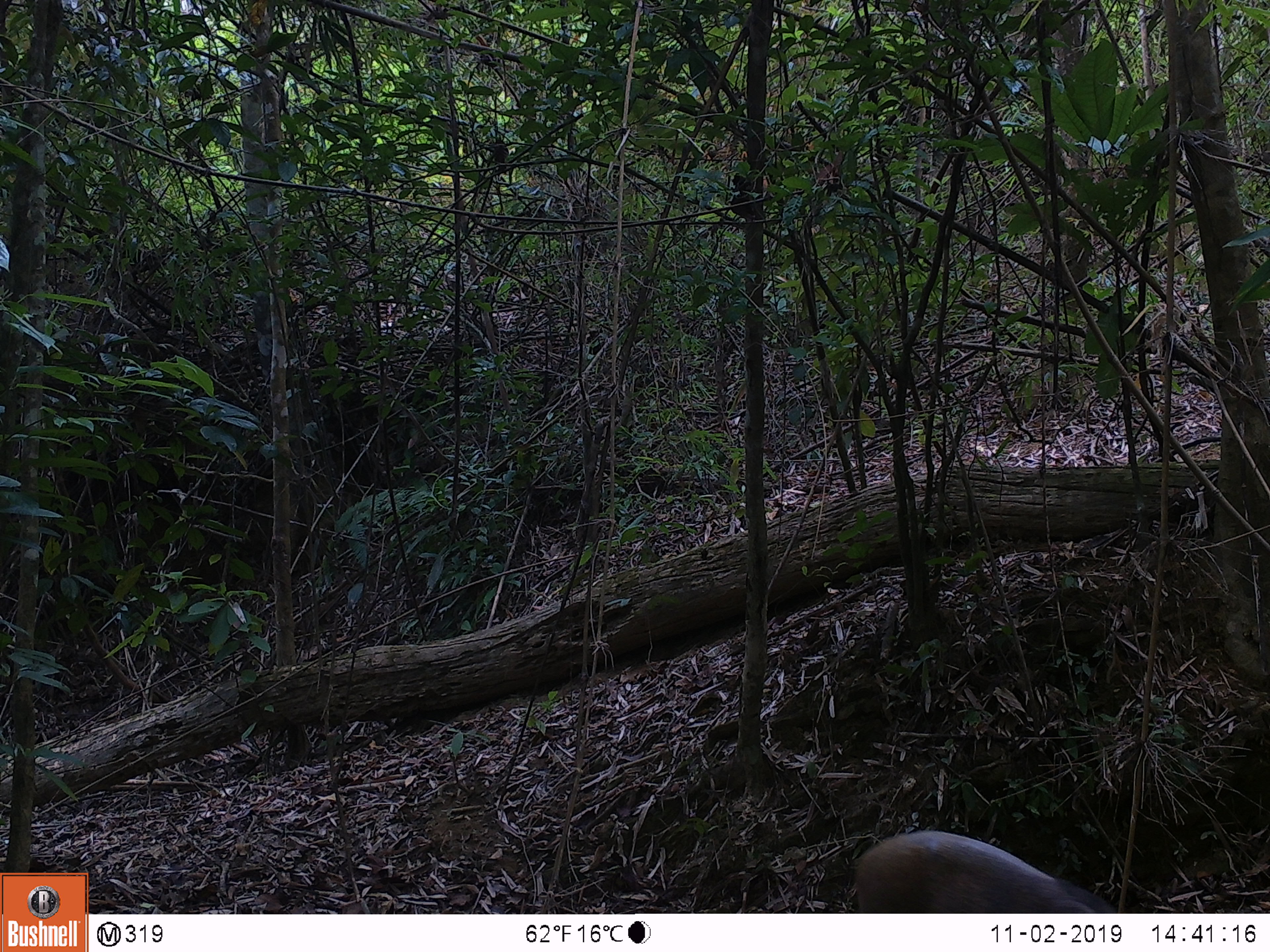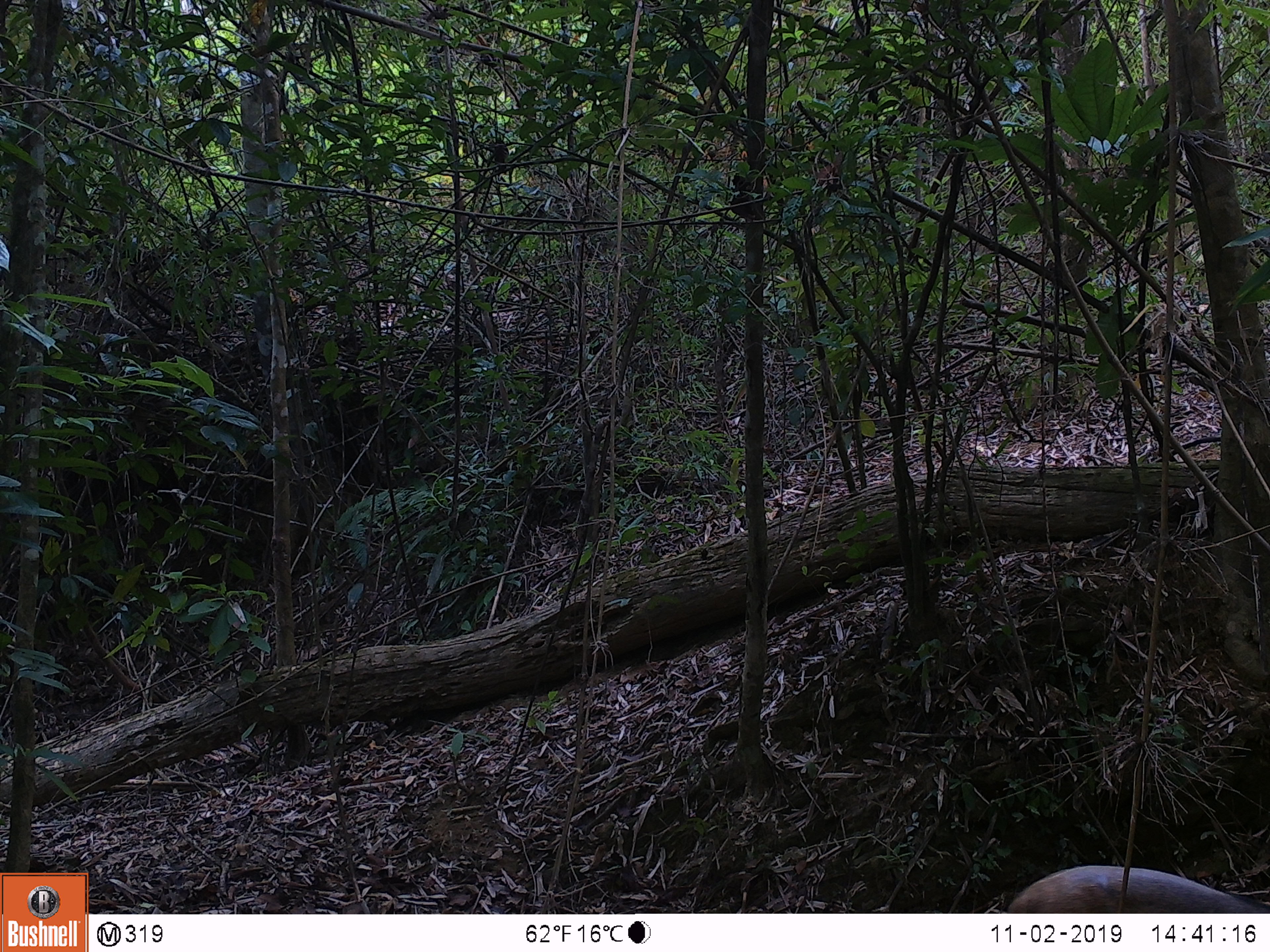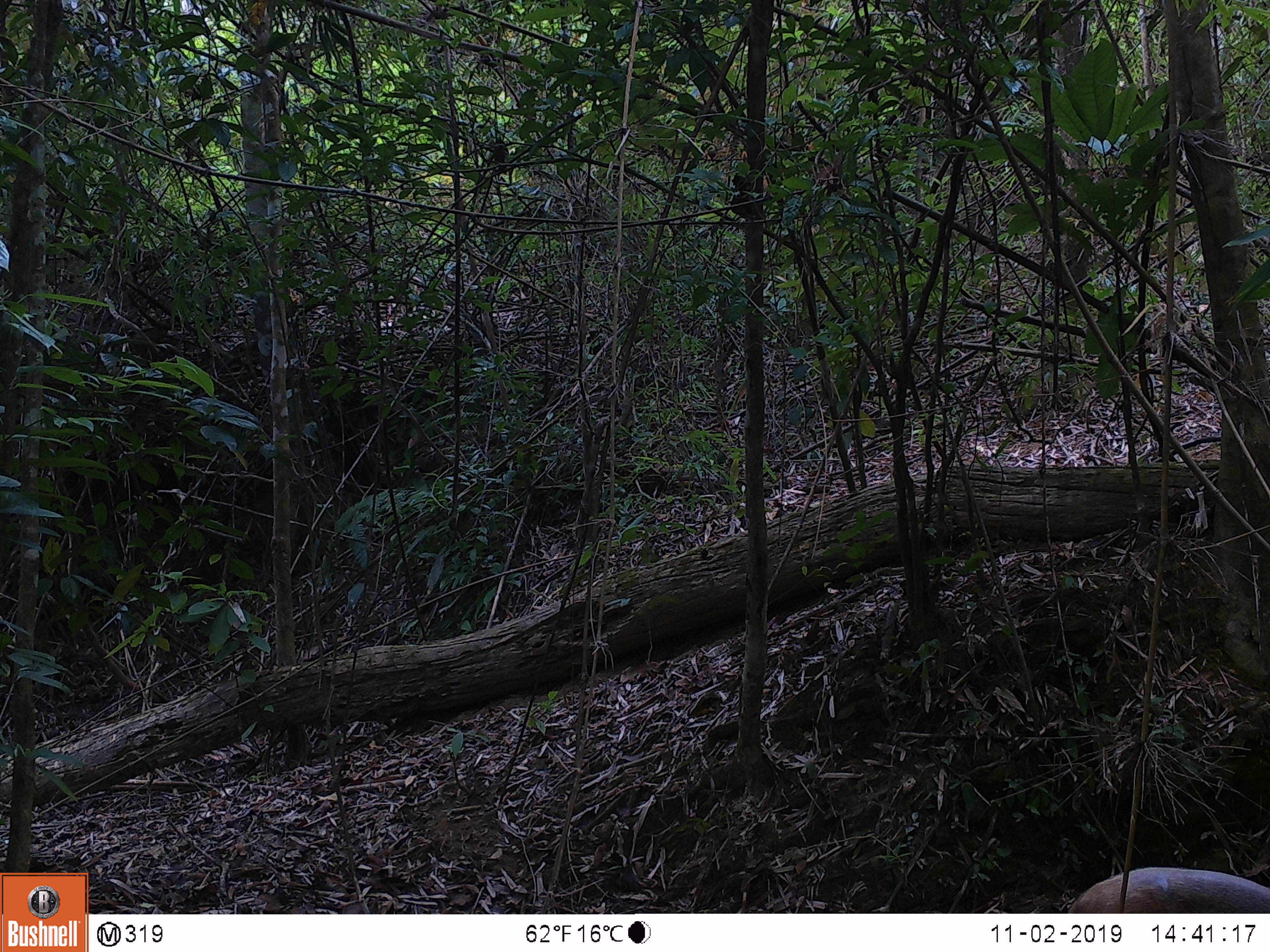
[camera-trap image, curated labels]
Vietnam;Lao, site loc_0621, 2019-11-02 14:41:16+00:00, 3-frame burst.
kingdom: Animalia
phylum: Chordata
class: Mammalia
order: Artiodactyla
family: Suidae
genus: Sus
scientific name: Sus scrofa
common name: eurasian wild pig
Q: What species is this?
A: Eurasian wild pig (Sus scrofa).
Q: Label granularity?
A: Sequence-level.